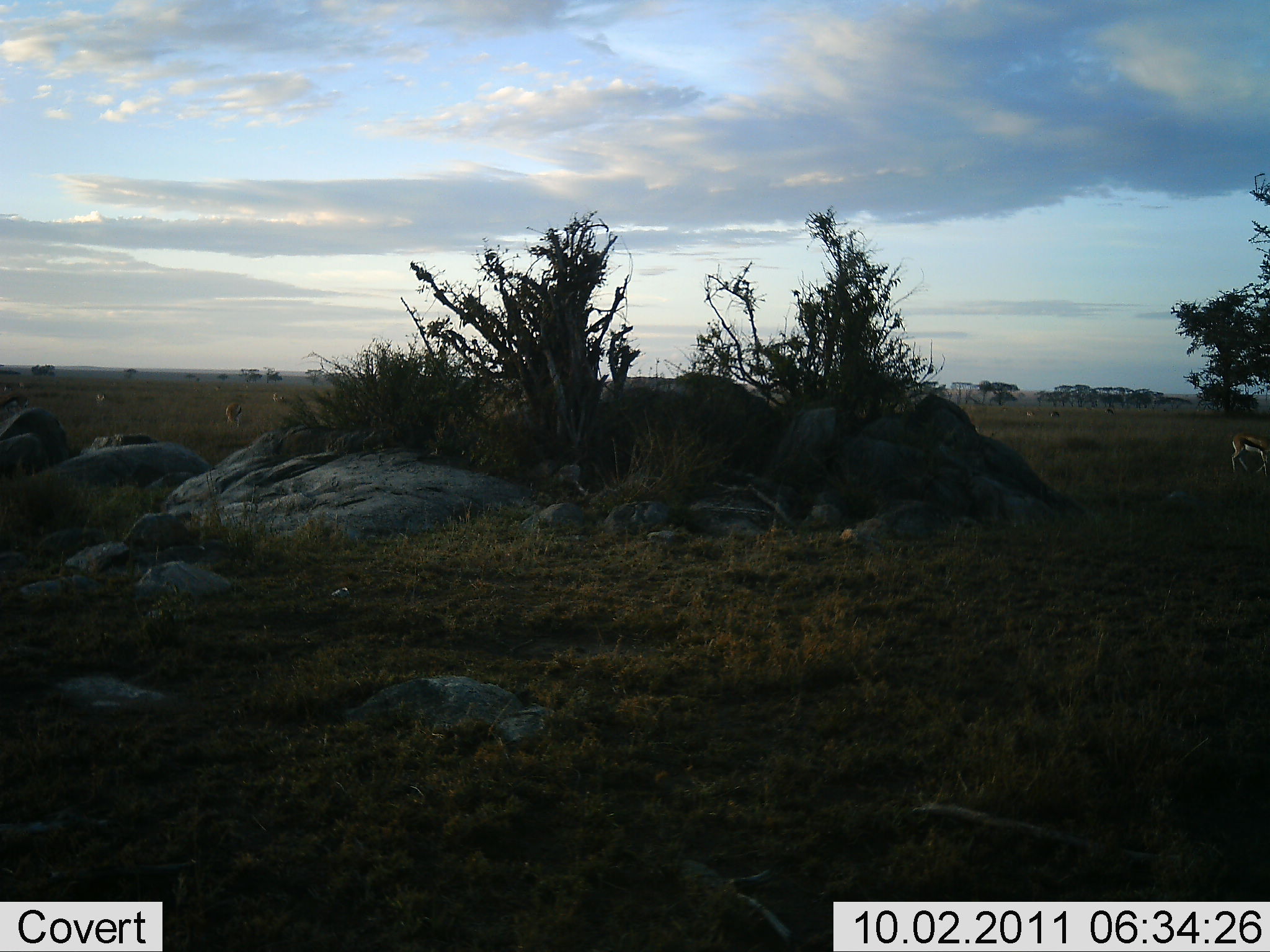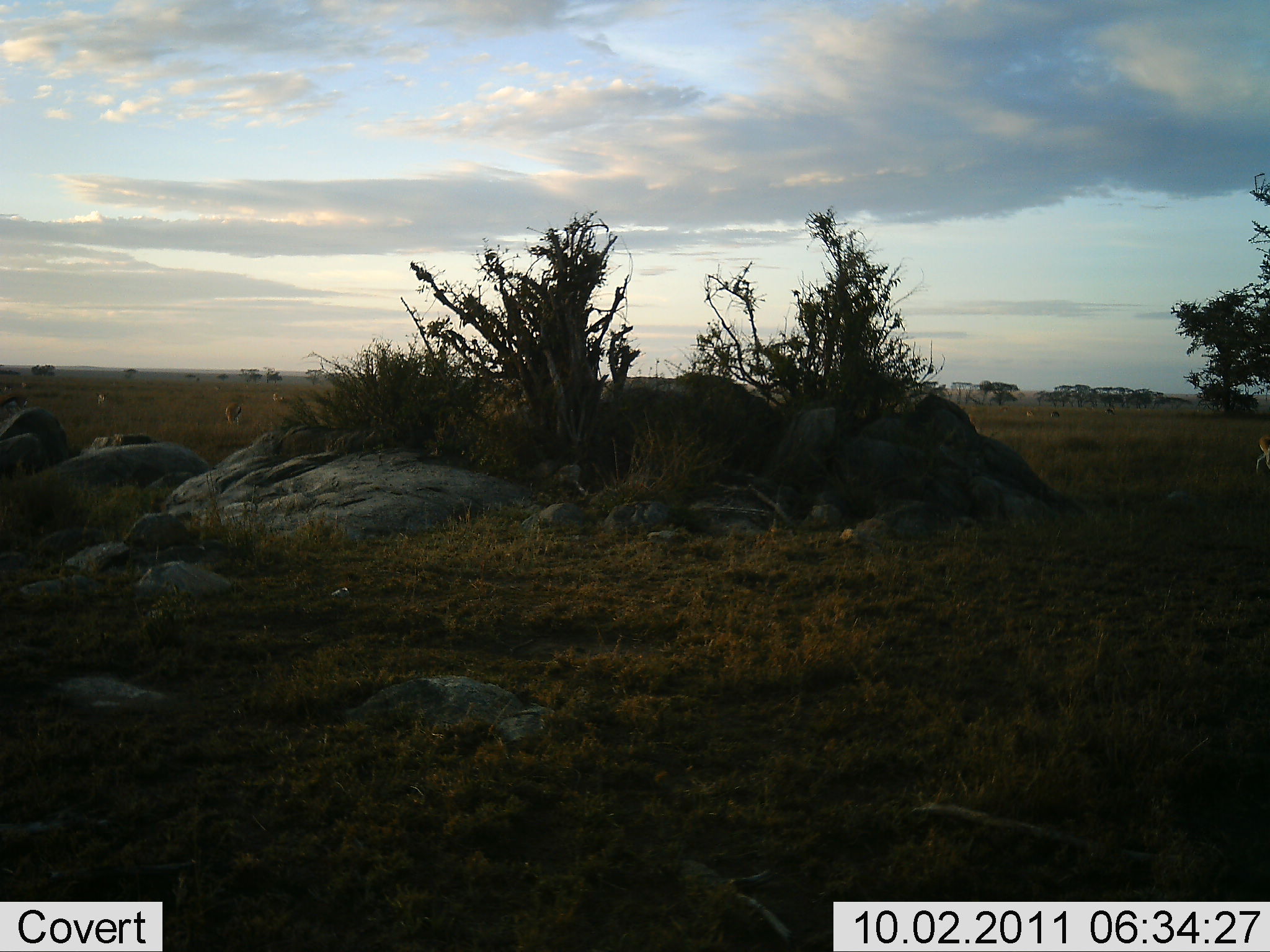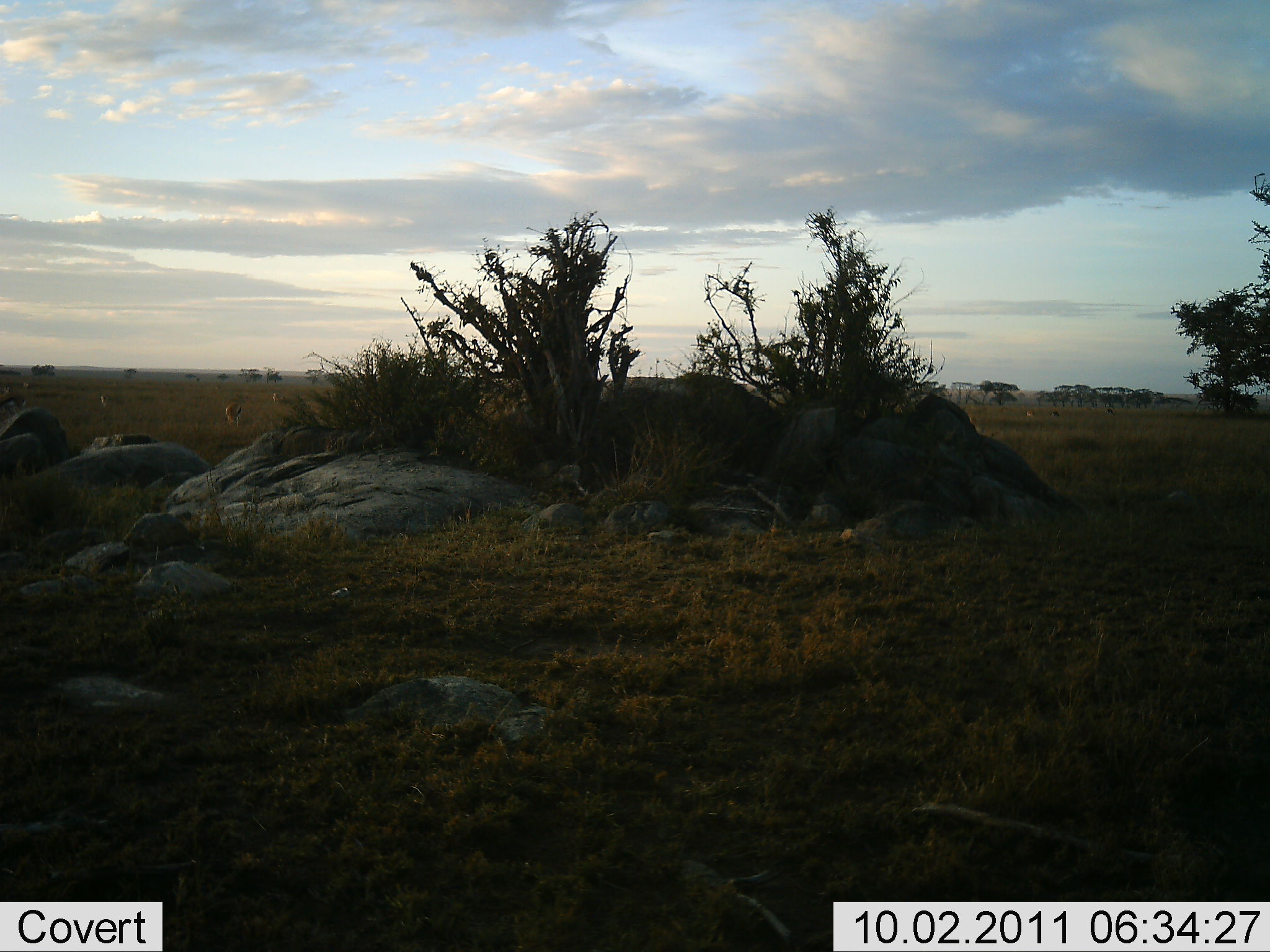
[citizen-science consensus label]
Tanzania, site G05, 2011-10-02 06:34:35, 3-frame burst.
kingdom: Animalia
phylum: Chordata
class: Mammalia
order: Artiodactyla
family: Bovidae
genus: Eudorcas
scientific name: Eudorcas thomsonii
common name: thomson's gazelle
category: gazellethomsons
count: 1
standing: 15%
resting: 0%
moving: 69%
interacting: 0%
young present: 0%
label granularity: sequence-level